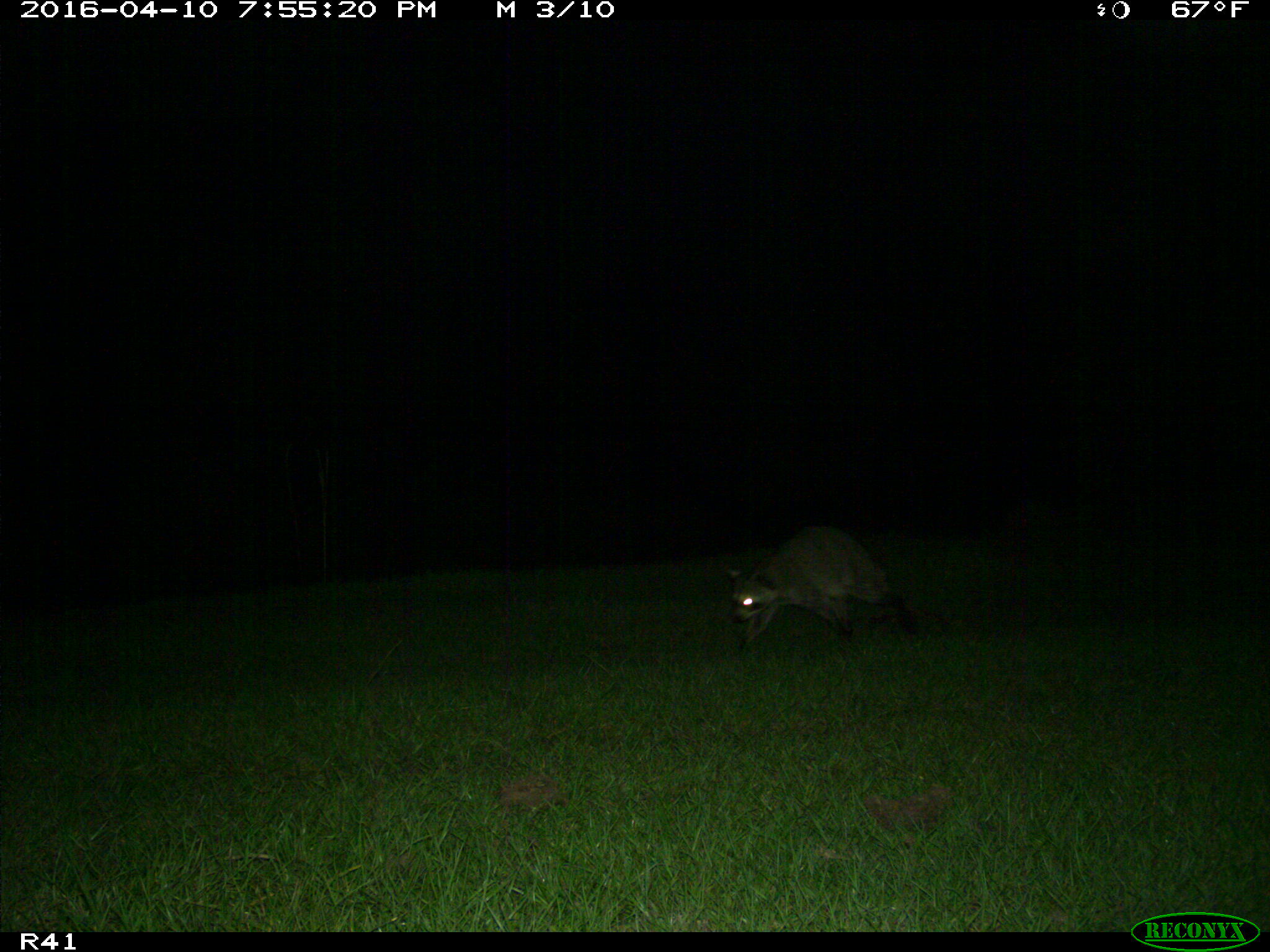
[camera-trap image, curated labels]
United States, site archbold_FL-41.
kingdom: Animalia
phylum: Chordata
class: Mammalia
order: Carnivora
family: Procyonidae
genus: Procyon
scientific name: Procyon lotor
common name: common raccoon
Procyon lotor (common raccoon).